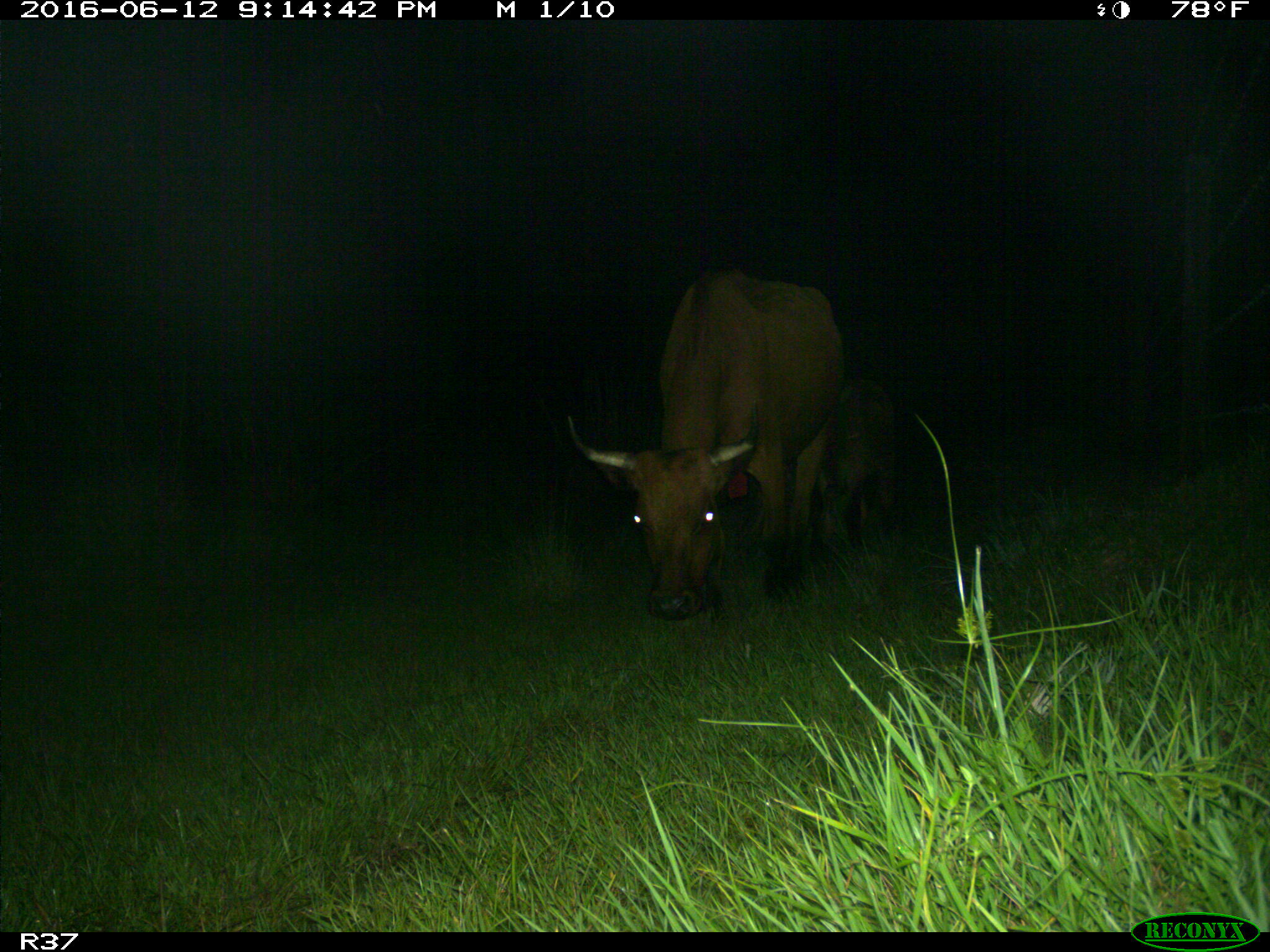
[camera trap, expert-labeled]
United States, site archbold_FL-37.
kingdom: Animalia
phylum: Chordata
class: Mammalia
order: Artiodactyla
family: Bovidae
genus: Bos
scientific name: Bos taurus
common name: domestic cow